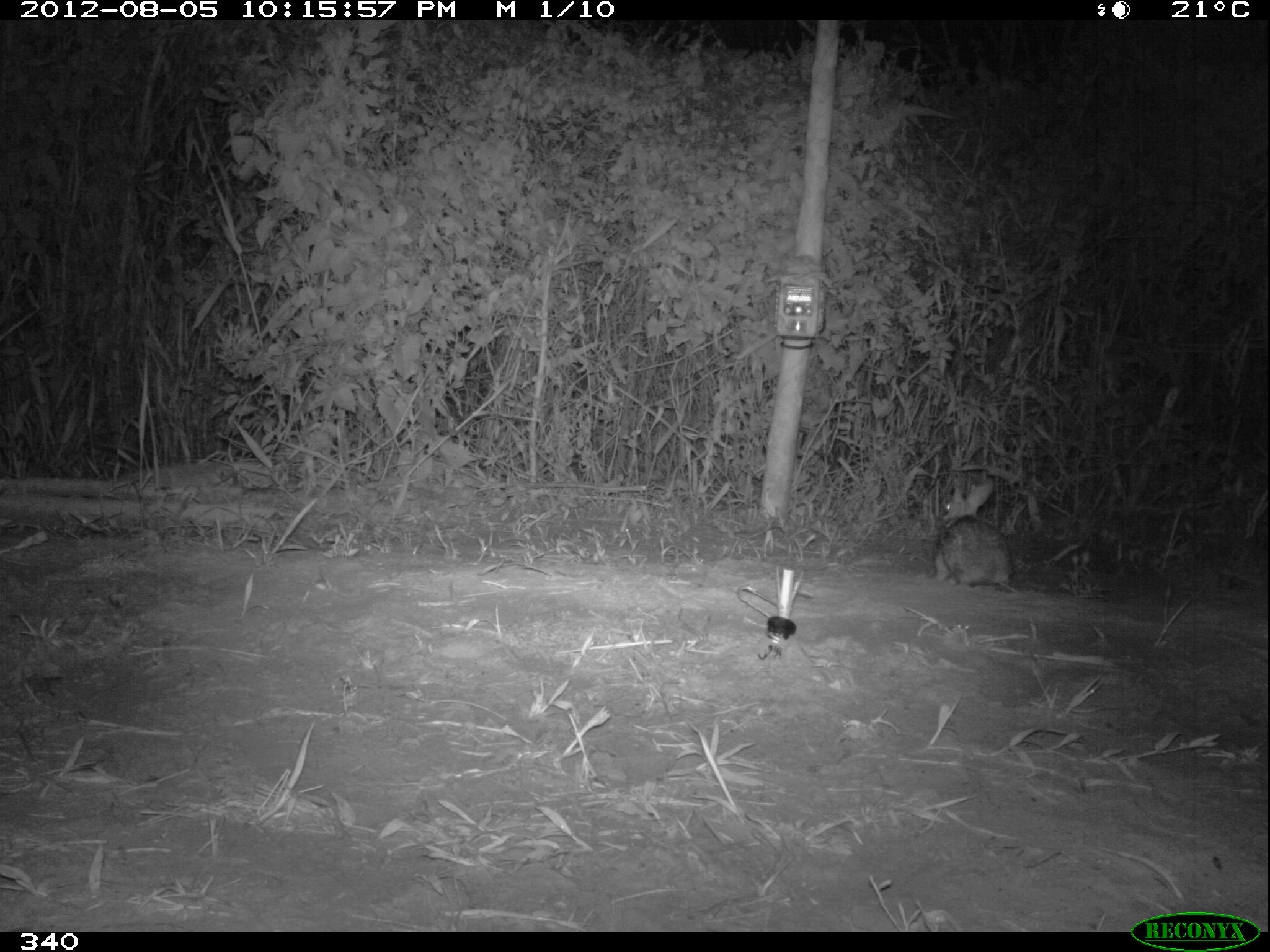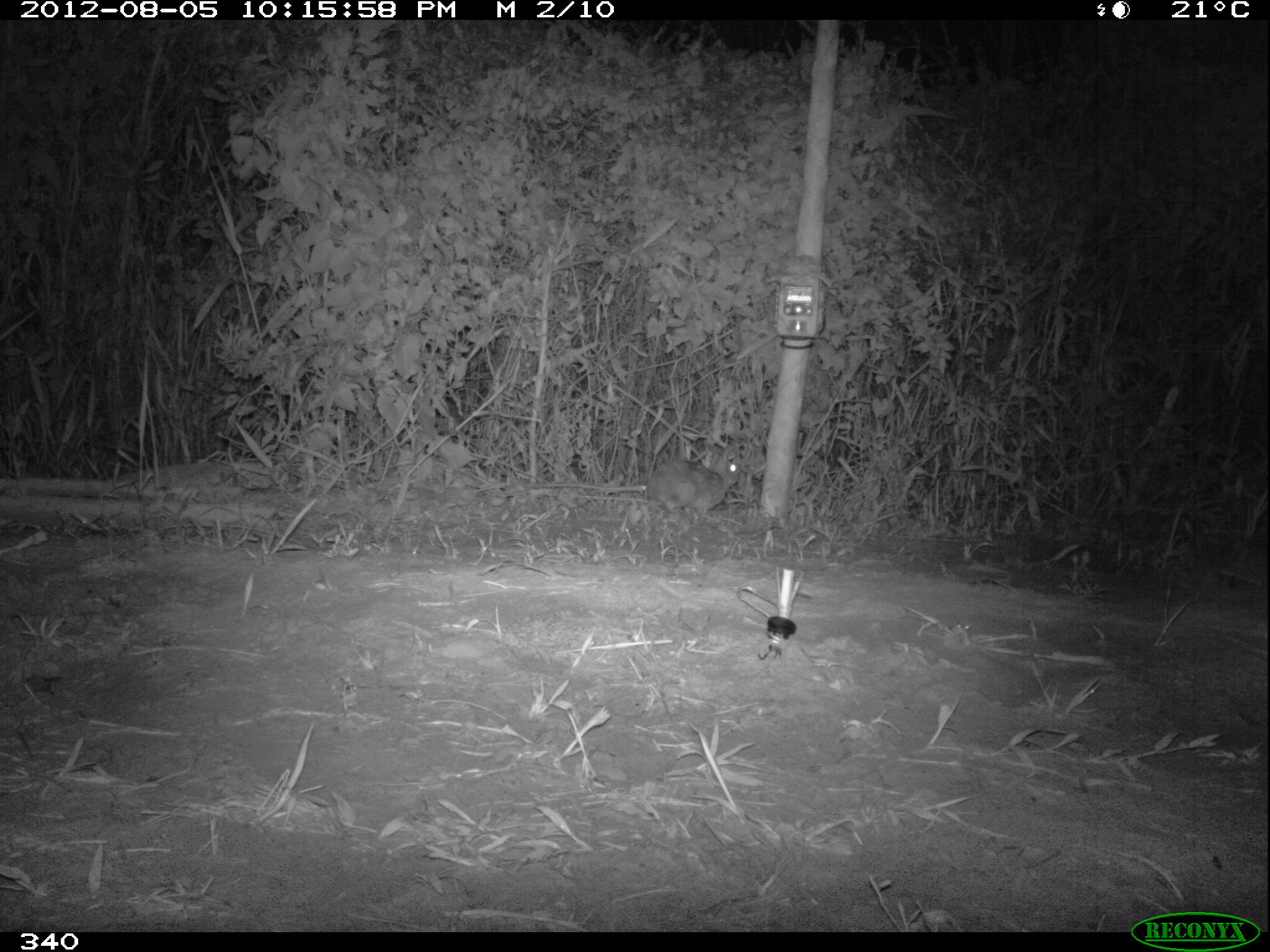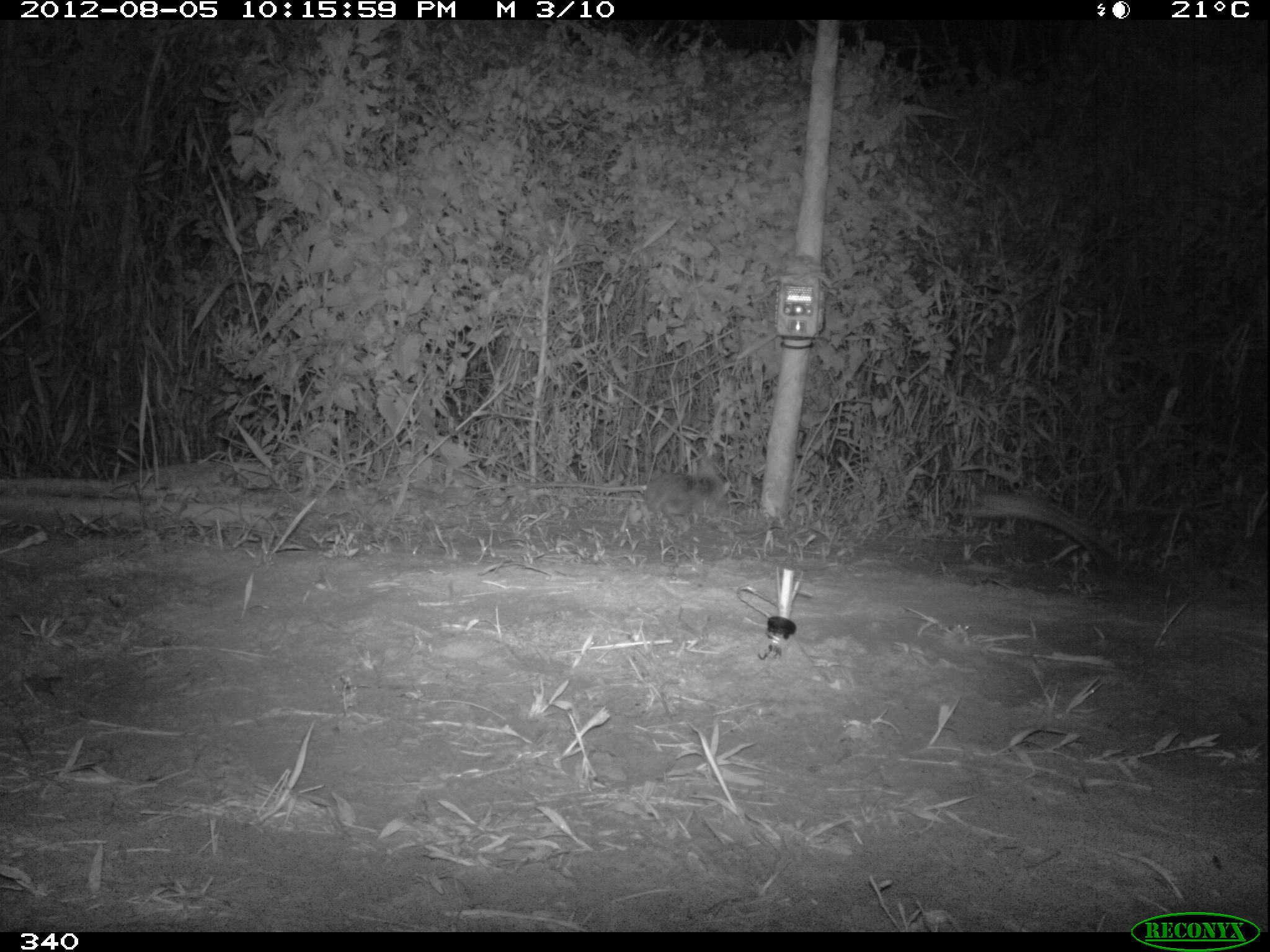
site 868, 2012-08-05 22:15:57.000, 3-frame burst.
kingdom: Animalia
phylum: Chordata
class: Mammalia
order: Lagomorpha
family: Leporidae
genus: Sylvilagus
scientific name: Sylvilagus brasiliensis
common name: tapeti